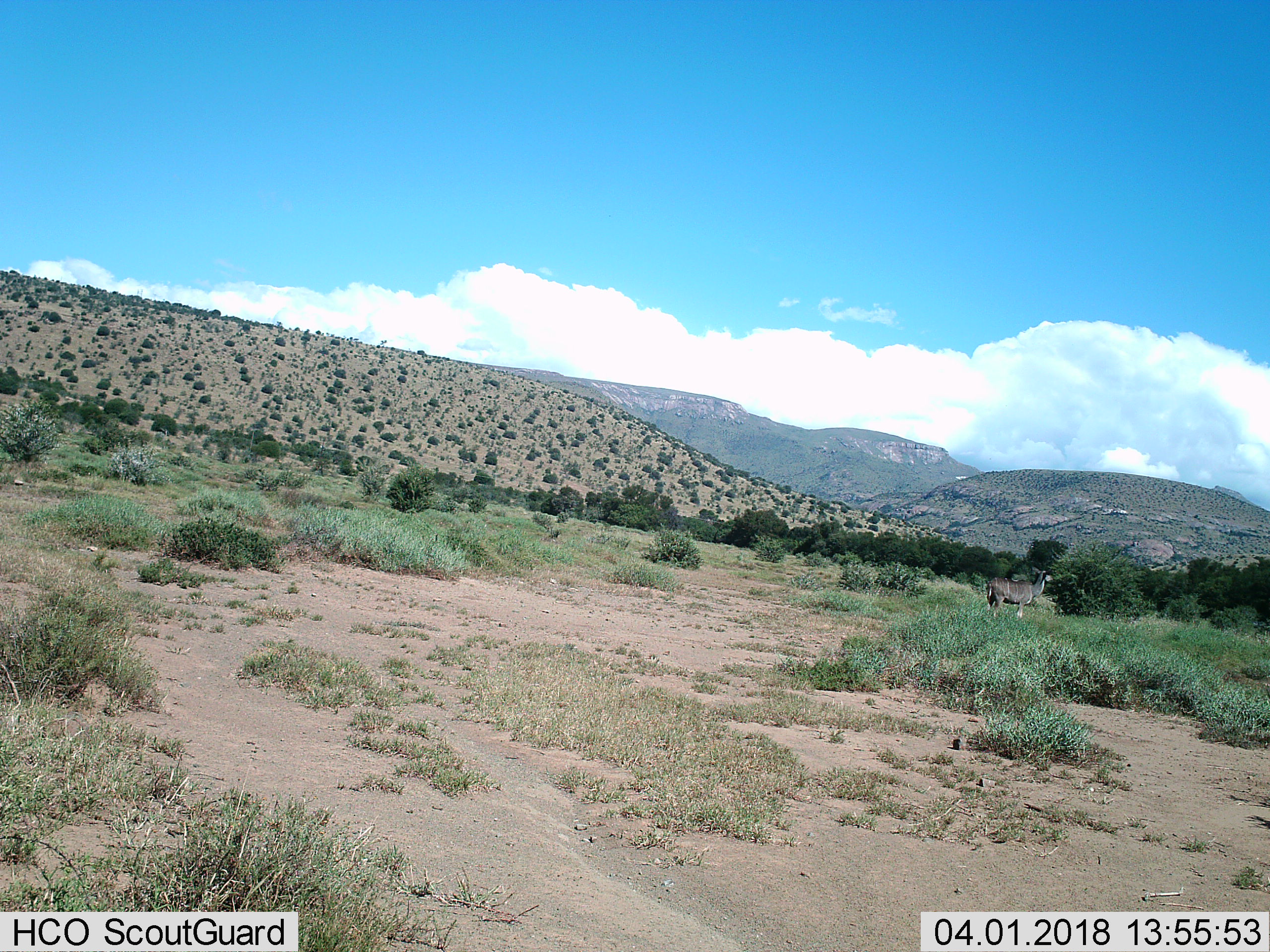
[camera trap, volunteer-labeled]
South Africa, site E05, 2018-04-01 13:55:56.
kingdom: Animalia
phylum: Chordata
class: Mammalia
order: Artiodactyla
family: Bovidae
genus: Tragelaphus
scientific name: Tragelaphus strepsiceros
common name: greater kudu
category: kudu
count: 1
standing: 100%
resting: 0%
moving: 0%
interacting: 0%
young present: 0%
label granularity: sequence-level